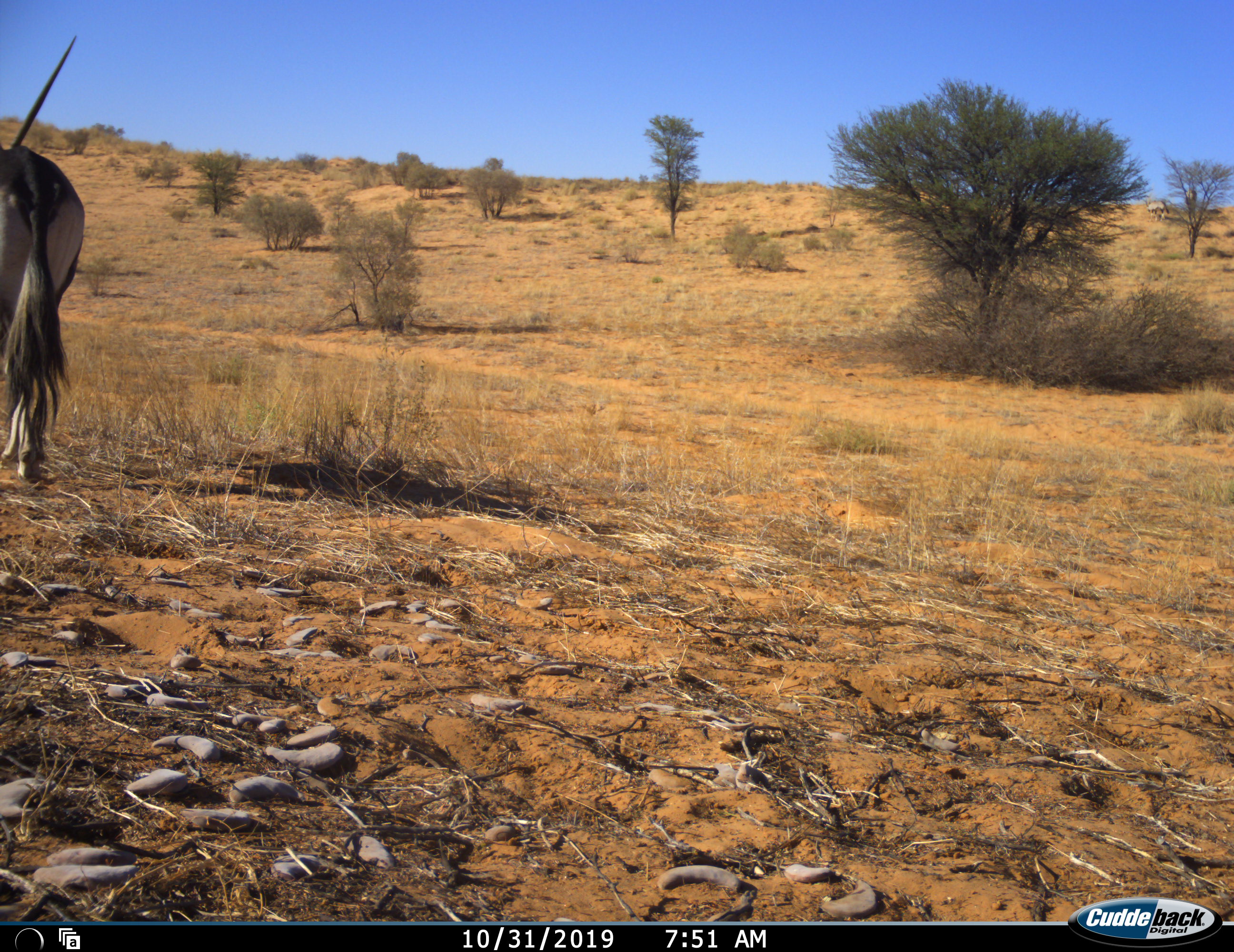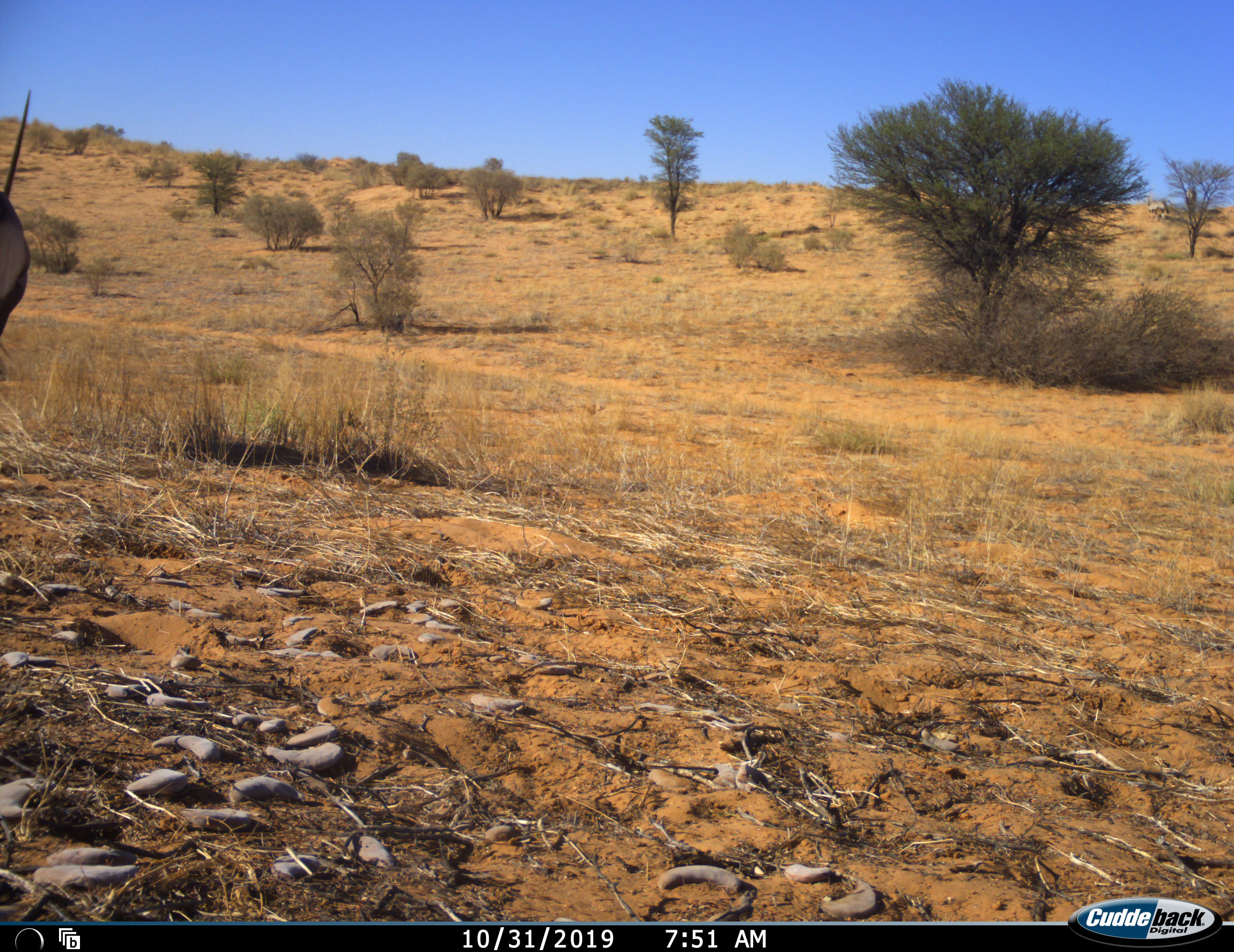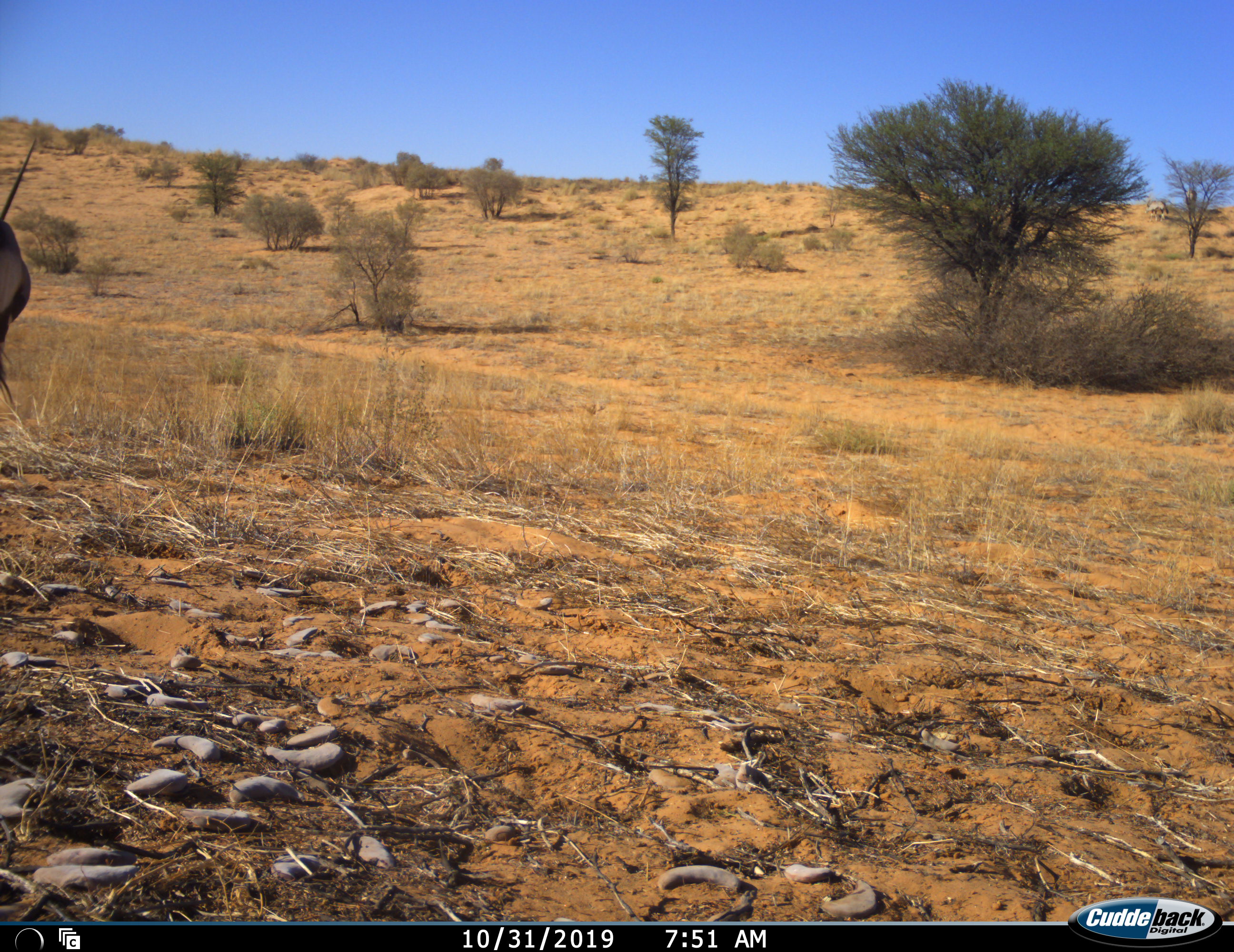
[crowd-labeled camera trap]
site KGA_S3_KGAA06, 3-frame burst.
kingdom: Animalia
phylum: Chordata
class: Mammalia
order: Artiodactyla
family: Bovidae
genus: Oryx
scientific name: Oryx gazella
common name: gemsbok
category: oryx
Oryx (gemsbok) (Oryx gazella), count 1. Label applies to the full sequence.